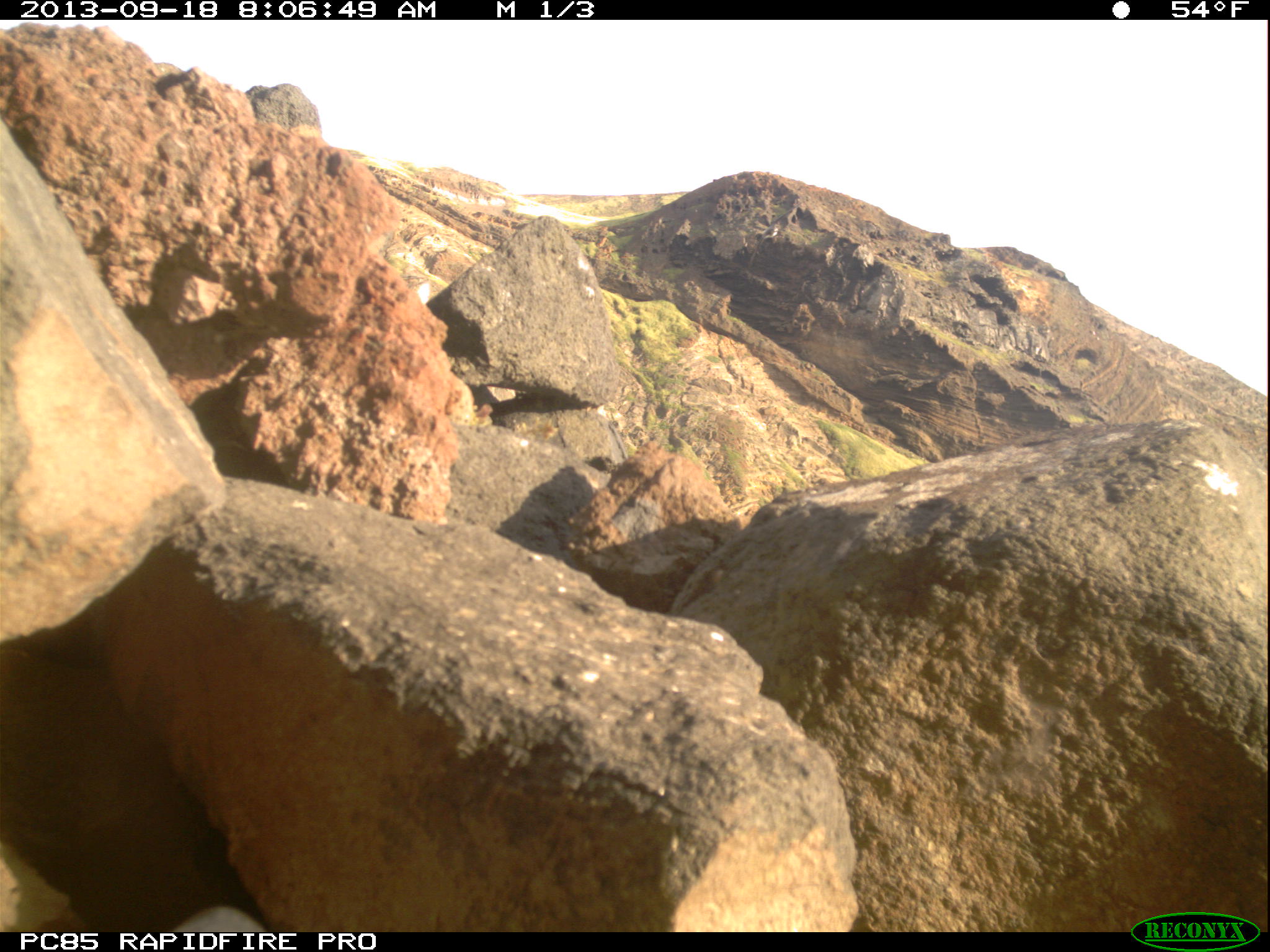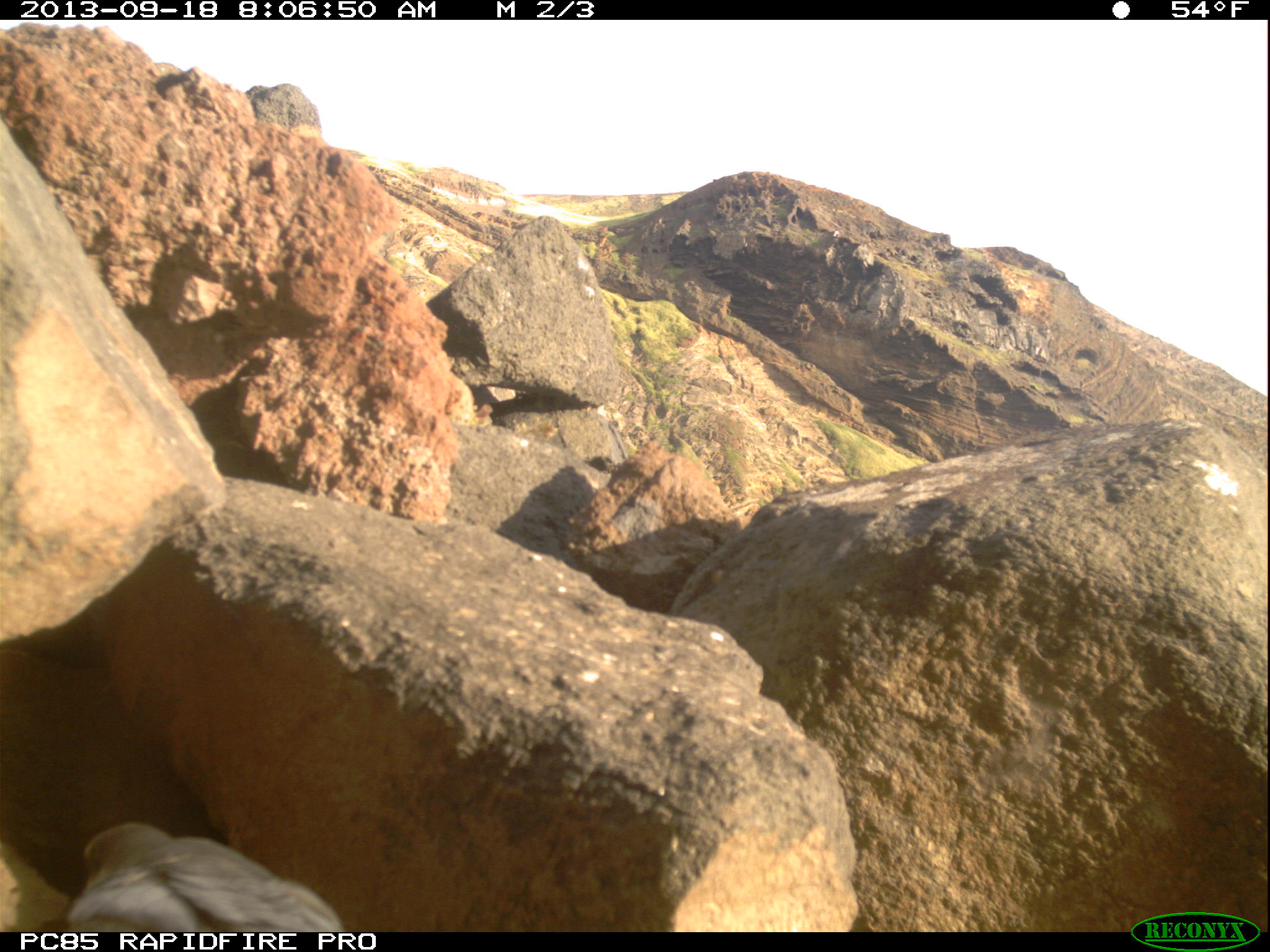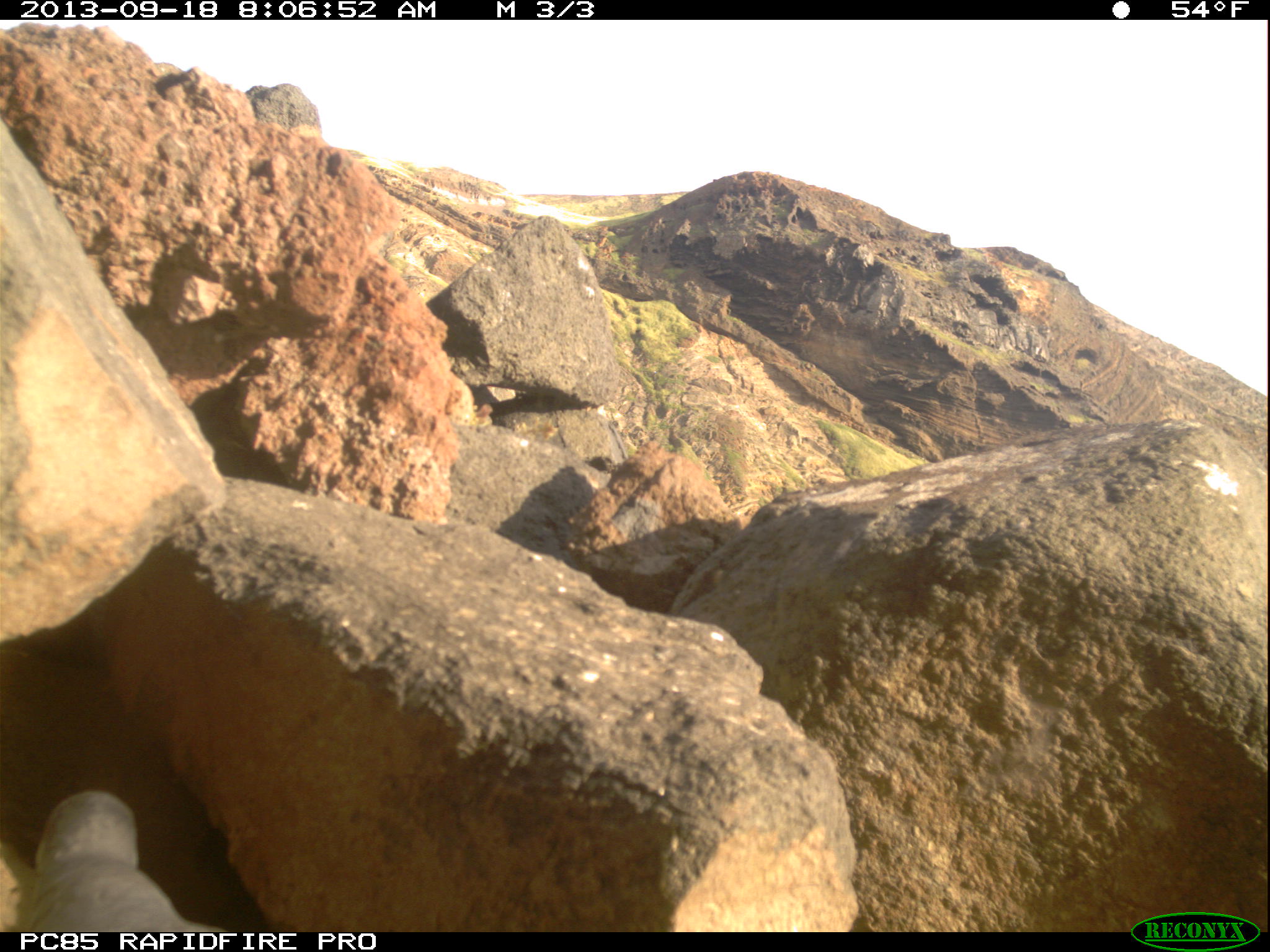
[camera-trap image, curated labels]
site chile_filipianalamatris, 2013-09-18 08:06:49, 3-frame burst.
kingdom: Animalia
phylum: Chordata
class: Aves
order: Procellariiformes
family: Procellariidae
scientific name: Procellariidae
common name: petrel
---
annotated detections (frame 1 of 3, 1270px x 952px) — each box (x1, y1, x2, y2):
petrel: (164, 896, 267, 931)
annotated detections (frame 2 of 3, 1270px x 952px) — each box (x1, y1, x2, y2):
petrel: (18, 823, 352, 935)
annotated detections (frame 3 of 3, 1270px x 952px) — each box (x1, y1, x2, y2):
petrel: (0, 788, 211, 932)